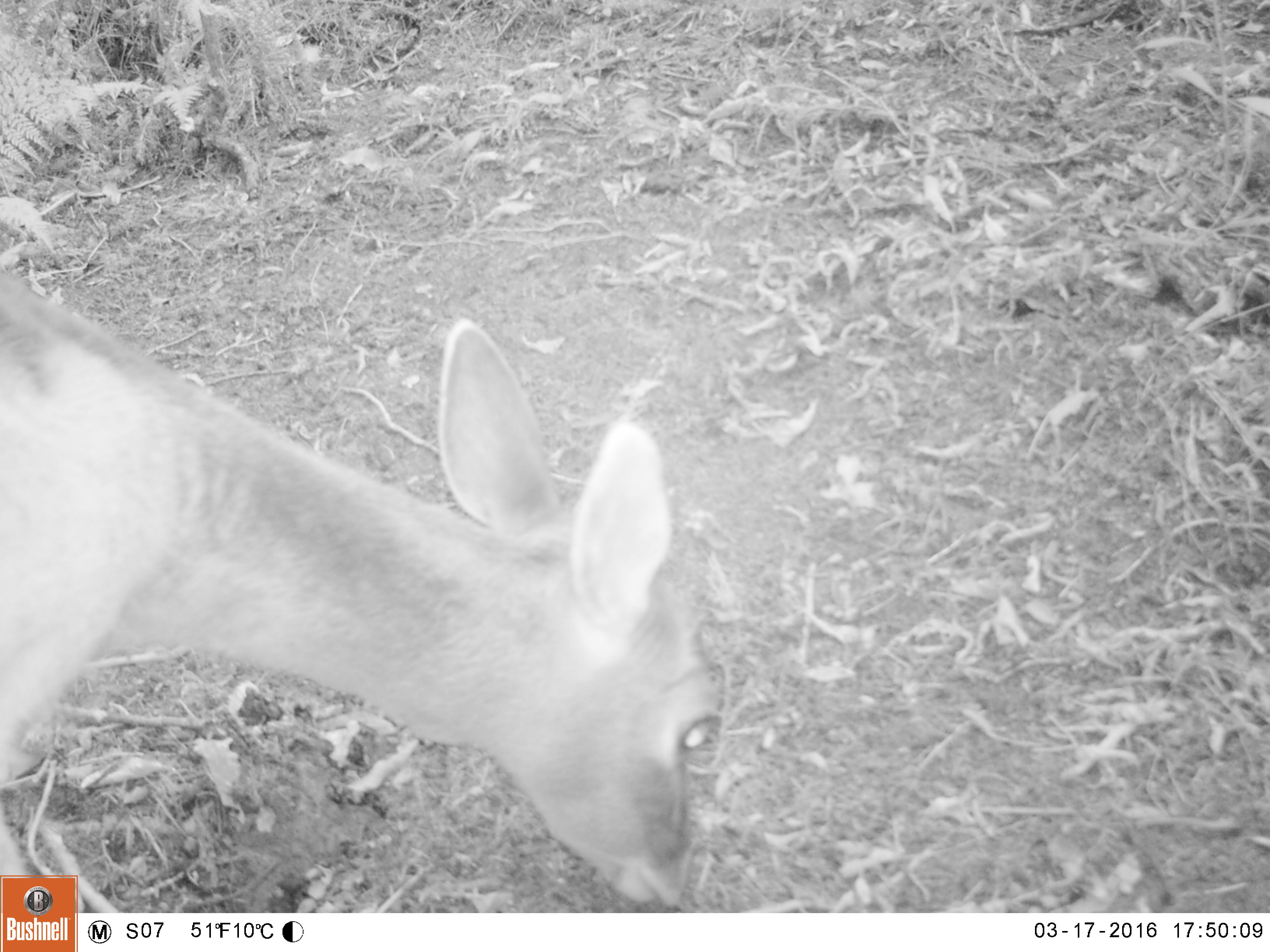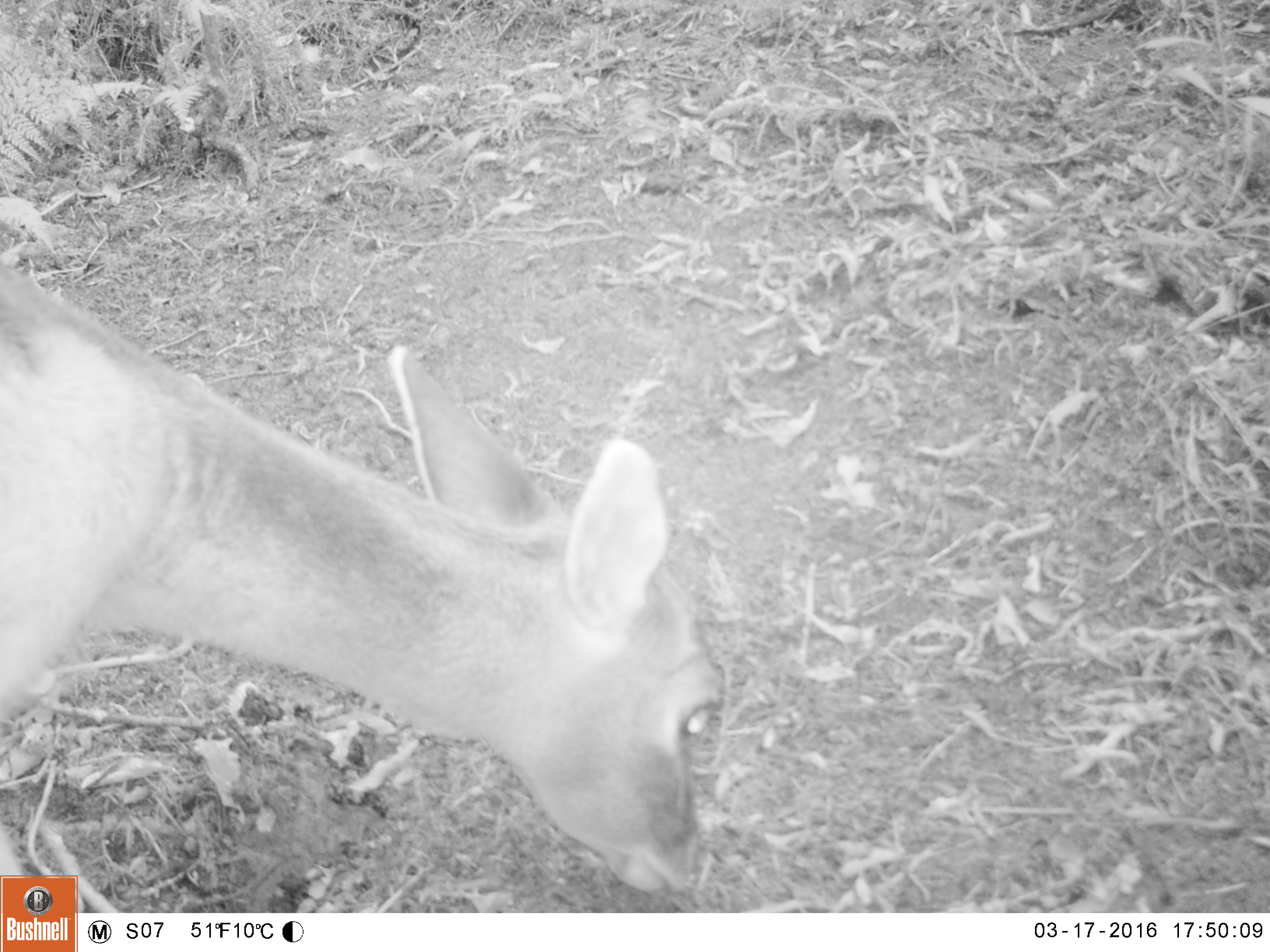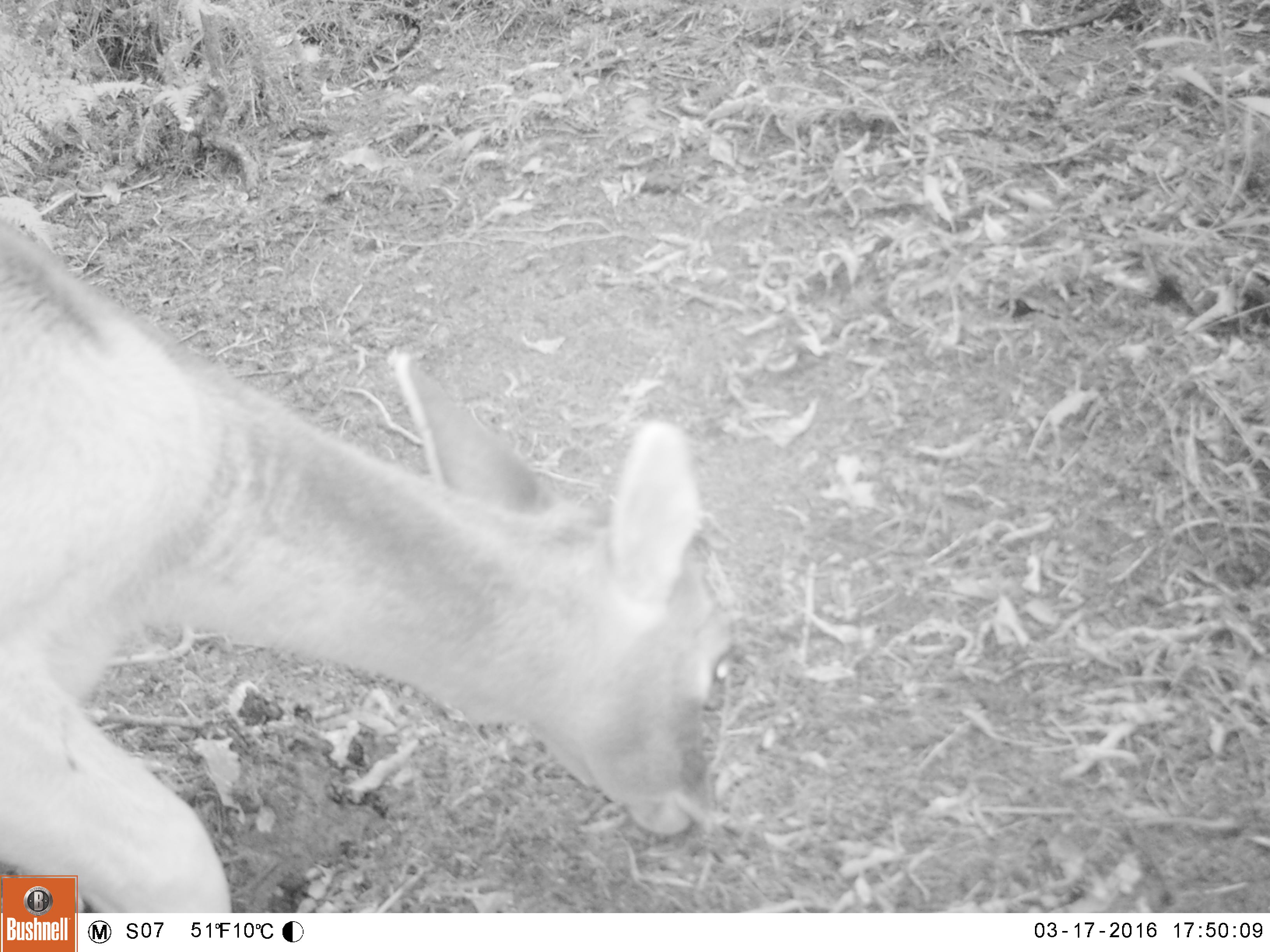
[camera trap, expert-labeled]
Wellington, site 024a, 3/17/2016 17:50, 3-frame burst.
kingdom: Animalia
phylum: Chordata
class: Mammalia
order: Artiodactyla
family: Cervidae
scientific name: Cervini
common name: deer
Deer (Cervini).